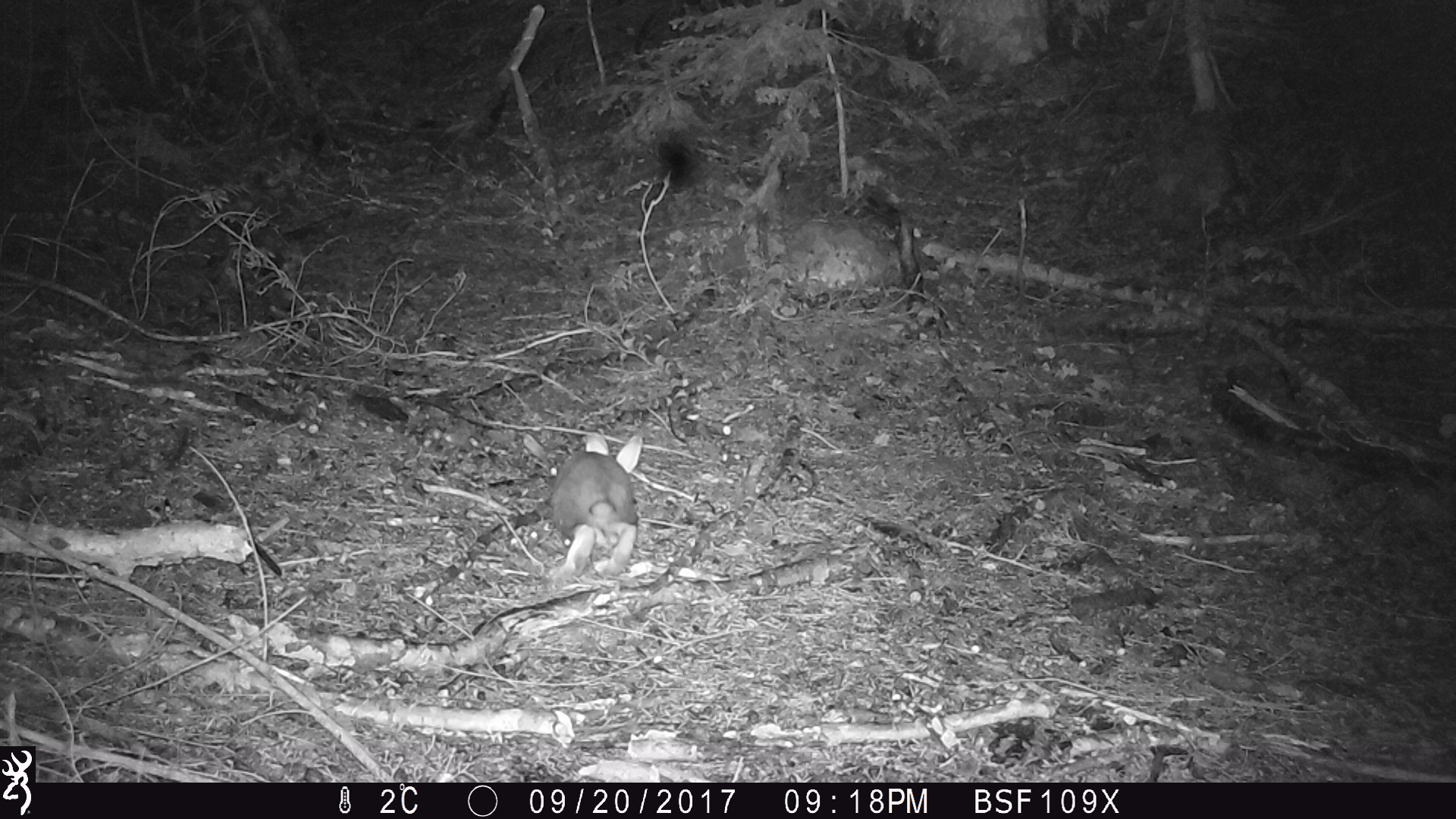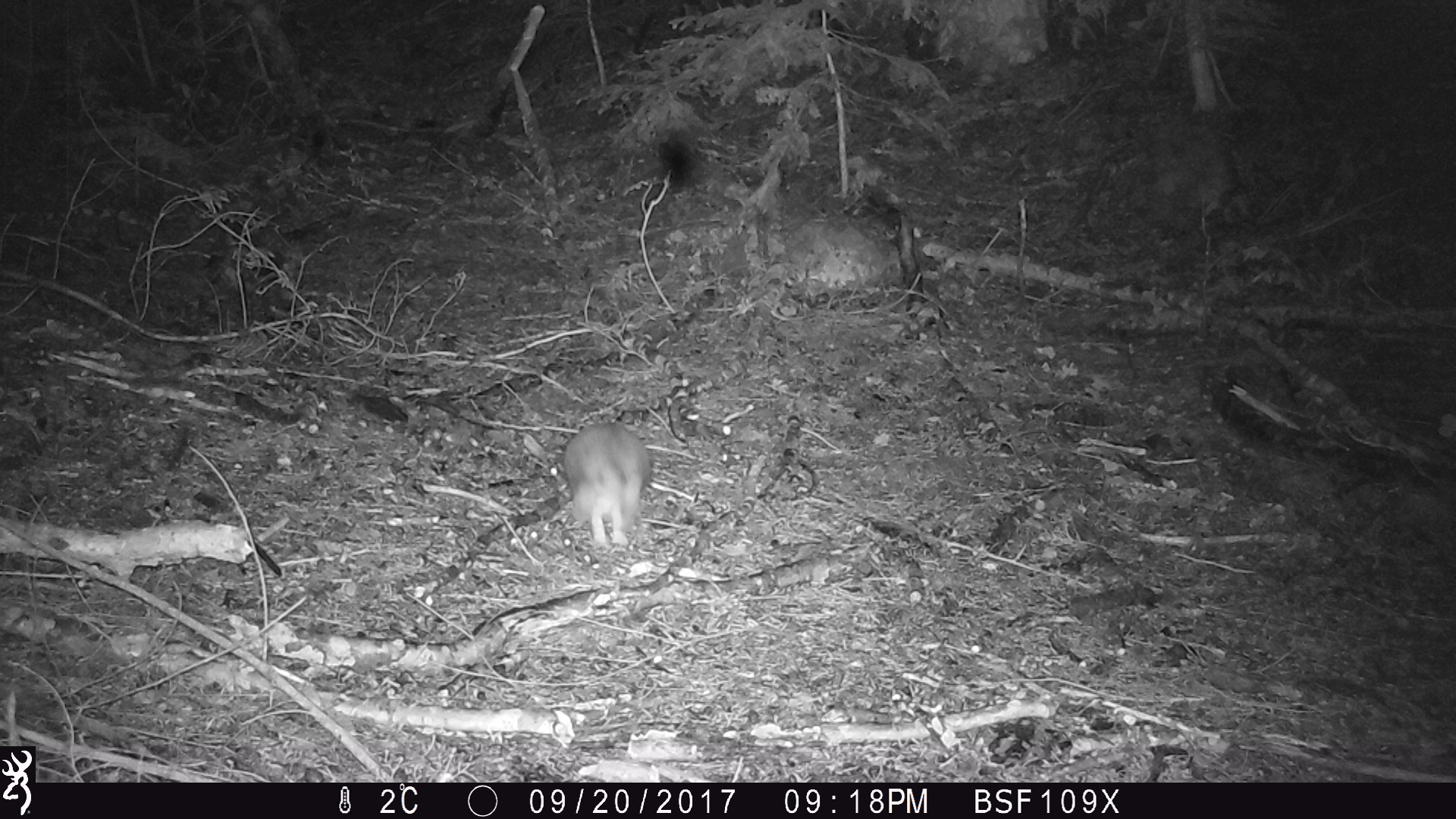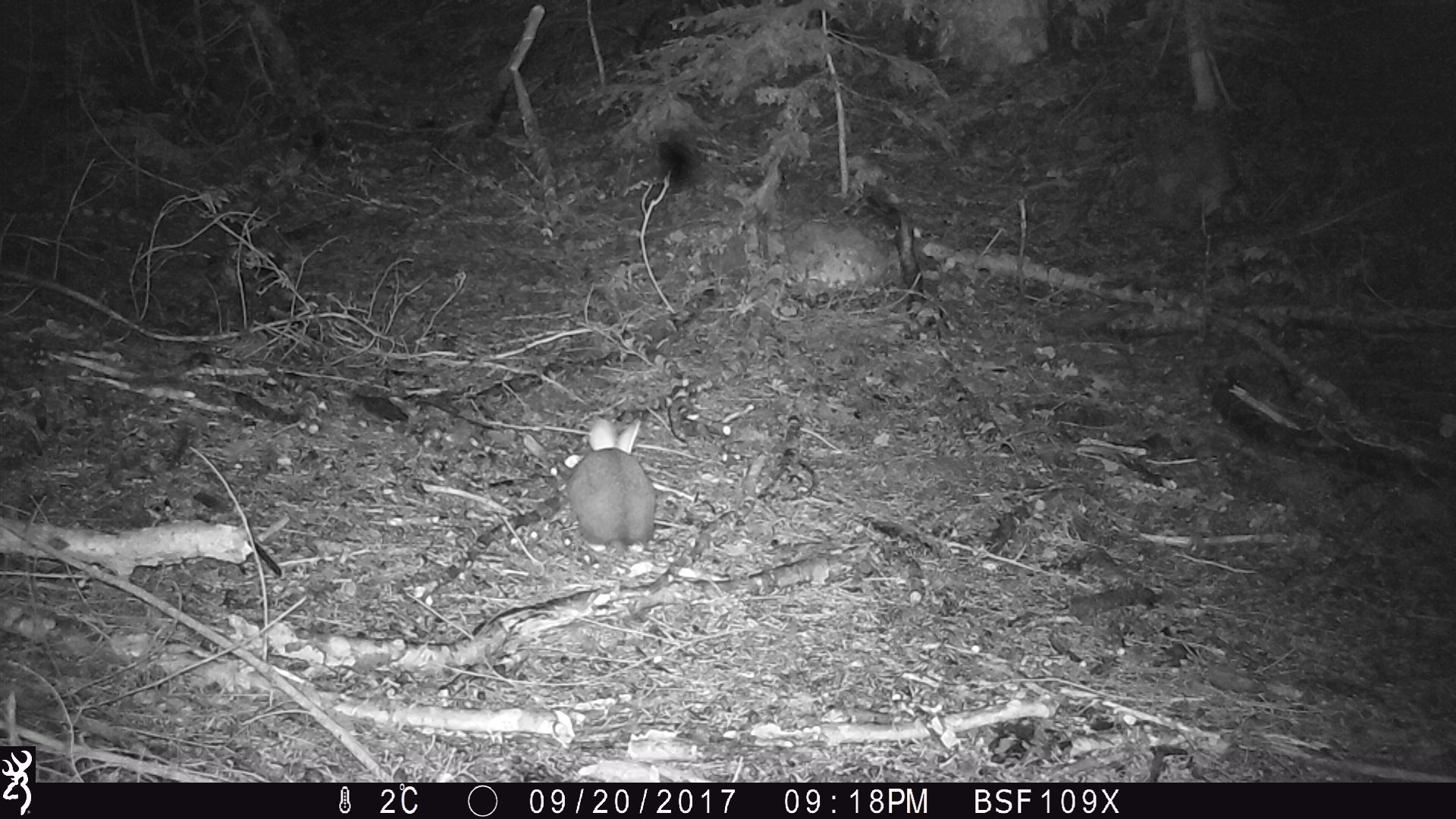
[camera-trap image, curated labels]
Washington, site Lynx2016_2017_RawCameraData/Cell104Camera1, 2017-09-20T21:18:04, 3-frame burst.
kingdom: Animalia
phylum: Chordata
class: Mammalia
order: Lagomorpha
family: Leporidae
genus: Lepus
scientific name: Lepus americanus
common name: snowshoe hare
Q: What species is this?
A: Lepus americanus (snowshoe hare).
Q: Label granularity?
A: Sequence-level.